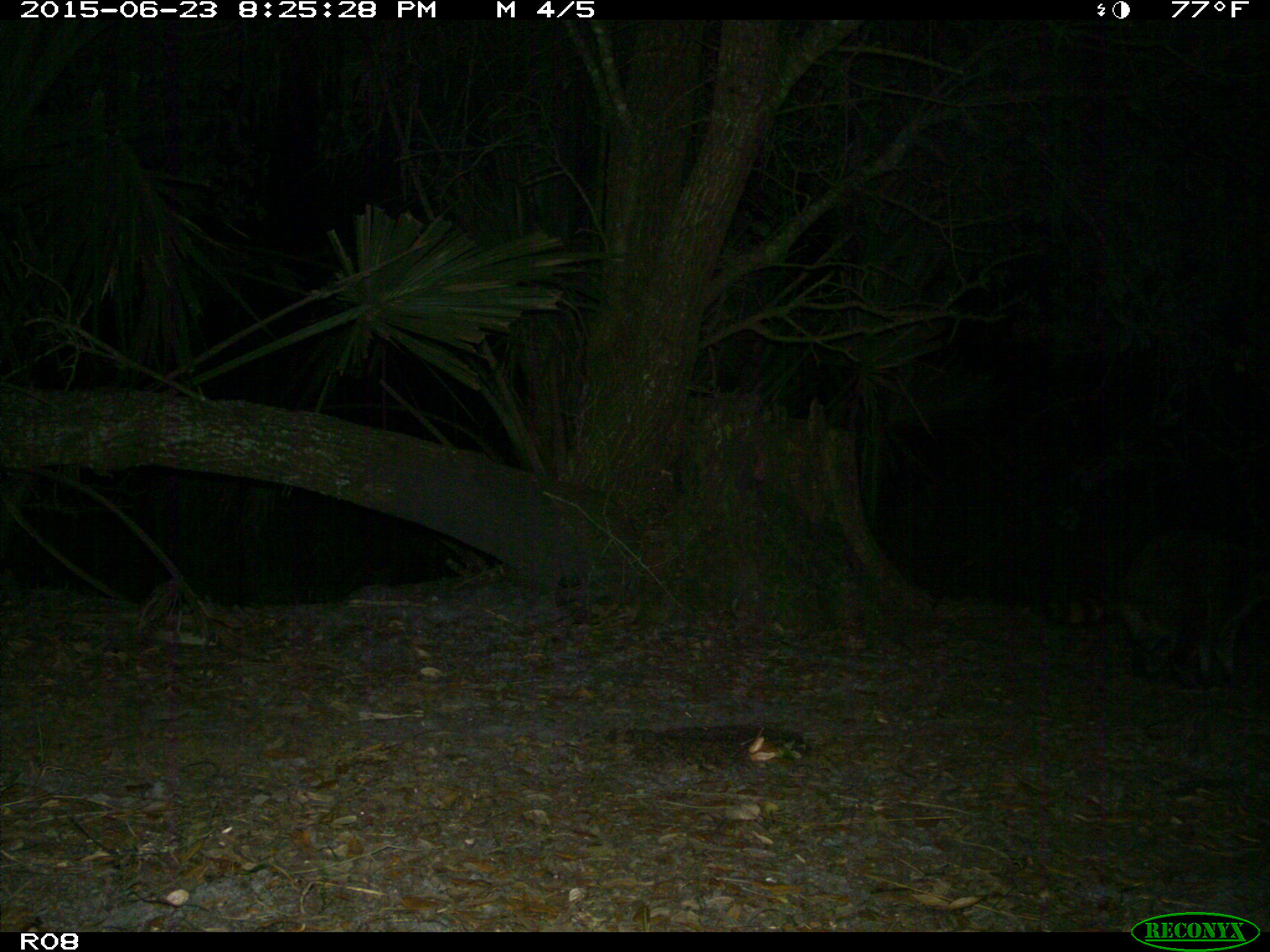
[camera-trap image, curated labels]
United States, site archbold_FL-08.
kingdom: Animalia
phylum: Chordata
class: Mammalia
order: Carnivora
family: Procyonidae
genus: Procyon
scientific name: Procyon lotor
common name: common raccoon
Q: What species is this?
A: Procyon lotor (common raccoon).